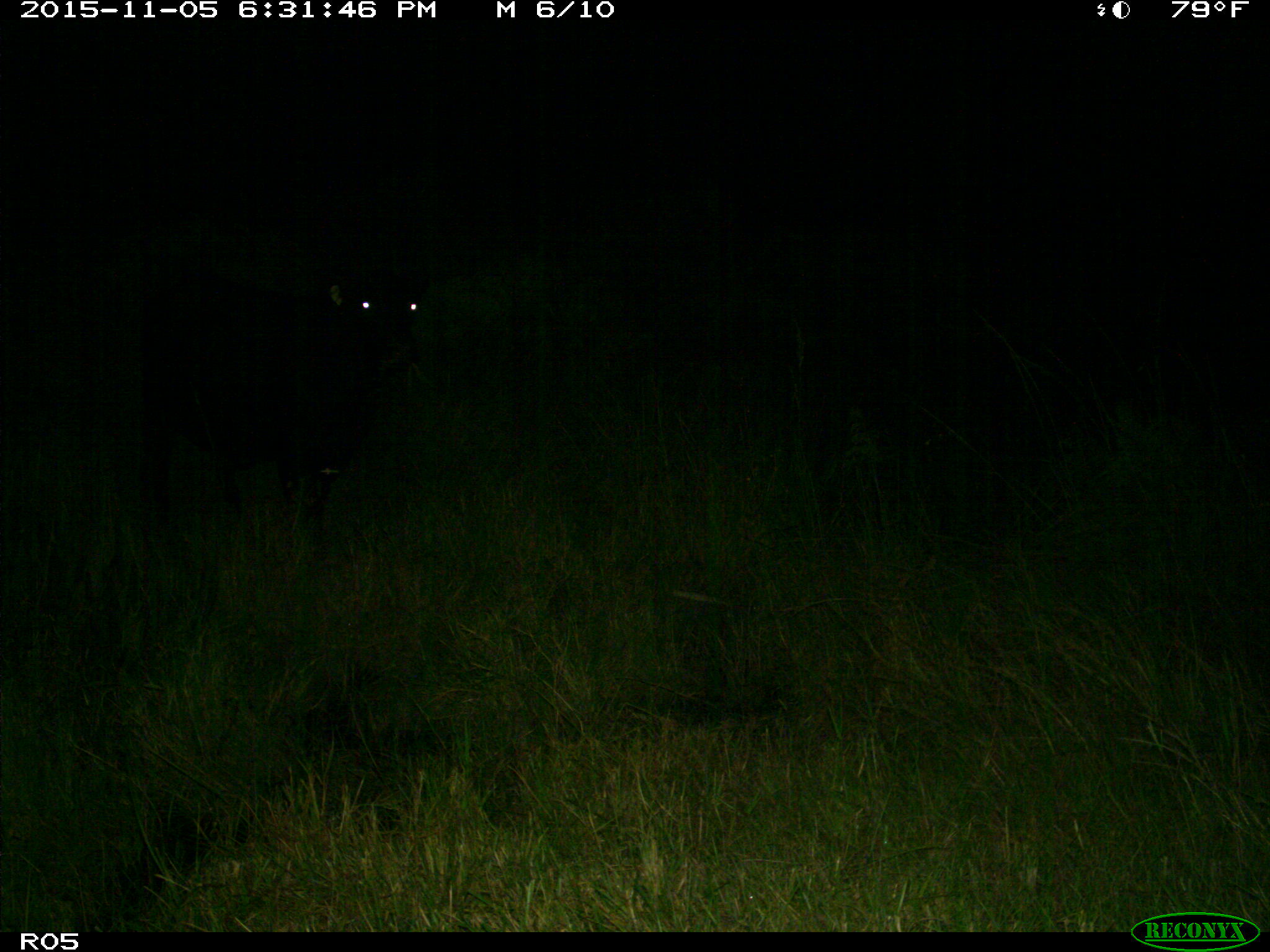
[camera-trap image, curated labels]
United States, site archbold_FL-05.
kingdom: Animalia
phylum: Chordata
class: Mammalia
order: Artiodactyla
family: Bovidae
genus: Bos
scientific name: Bos taurus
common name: domestic cow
Bos taurus (domestic cow).